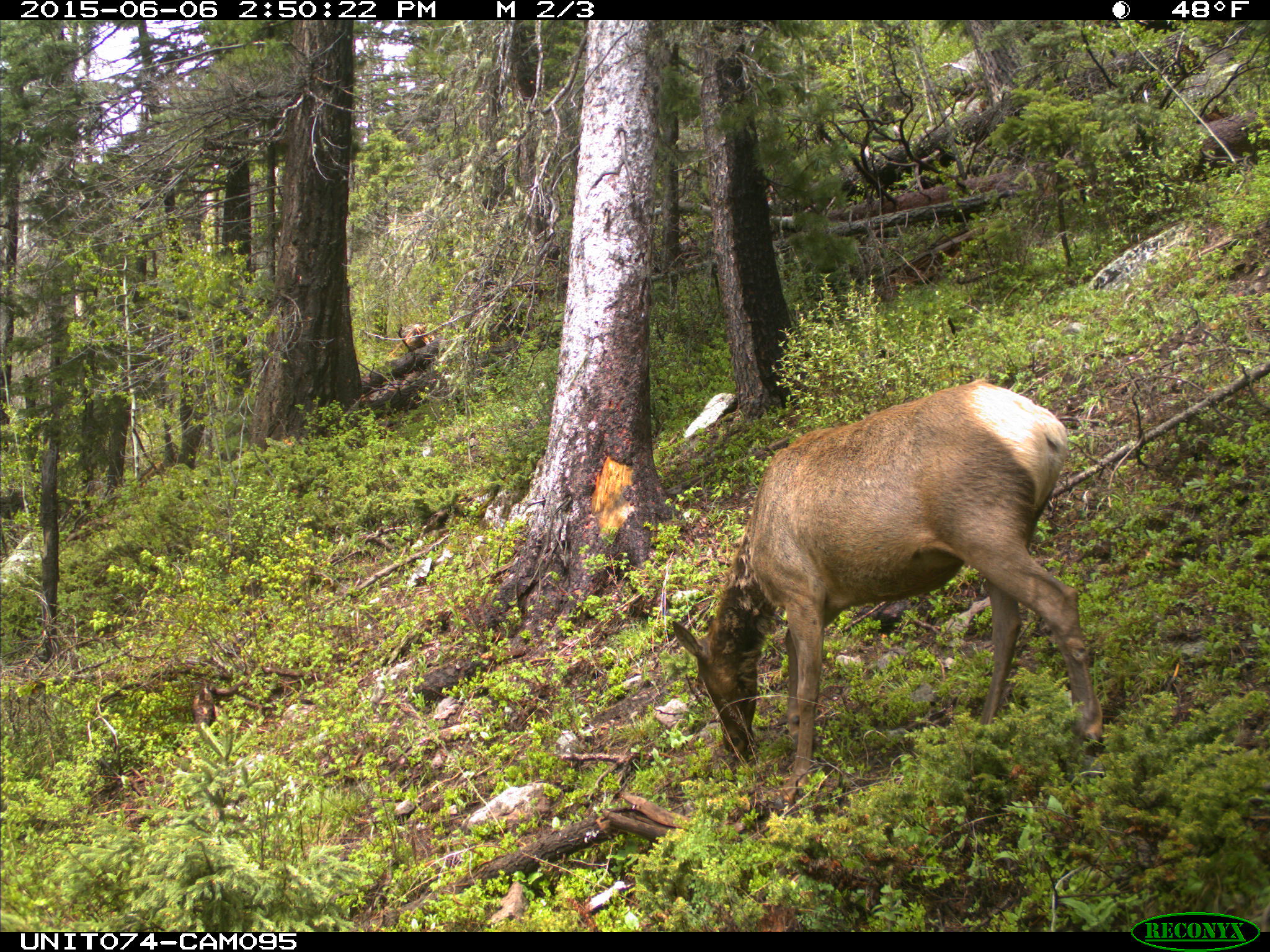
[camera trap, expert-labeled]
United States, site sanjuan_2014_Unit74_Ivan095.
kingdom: Animalia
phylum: Chordata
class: Mammalia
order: Artiodactyla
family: Cervidae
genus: Cervus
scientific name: Cervus elaphus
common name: red deer